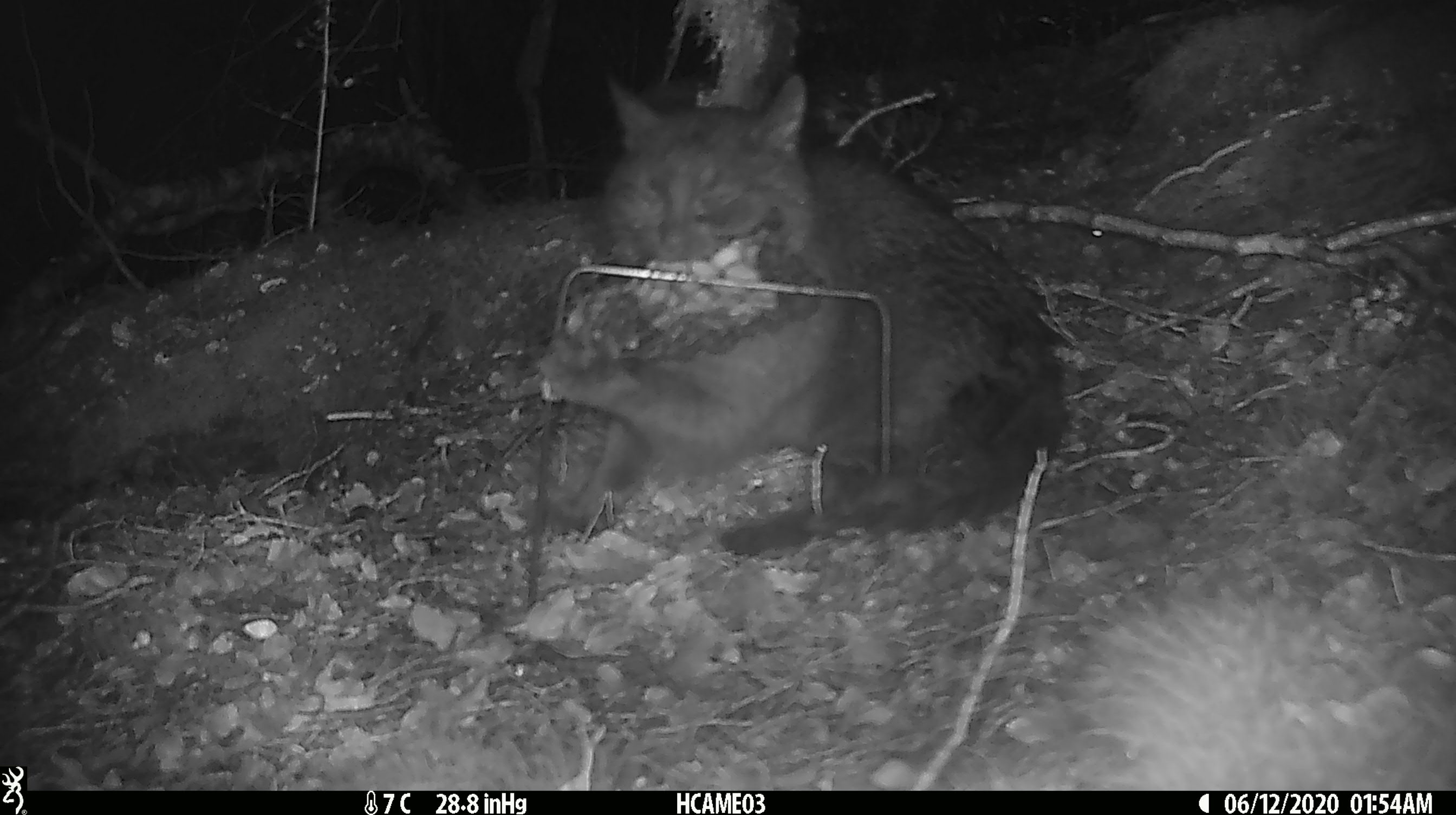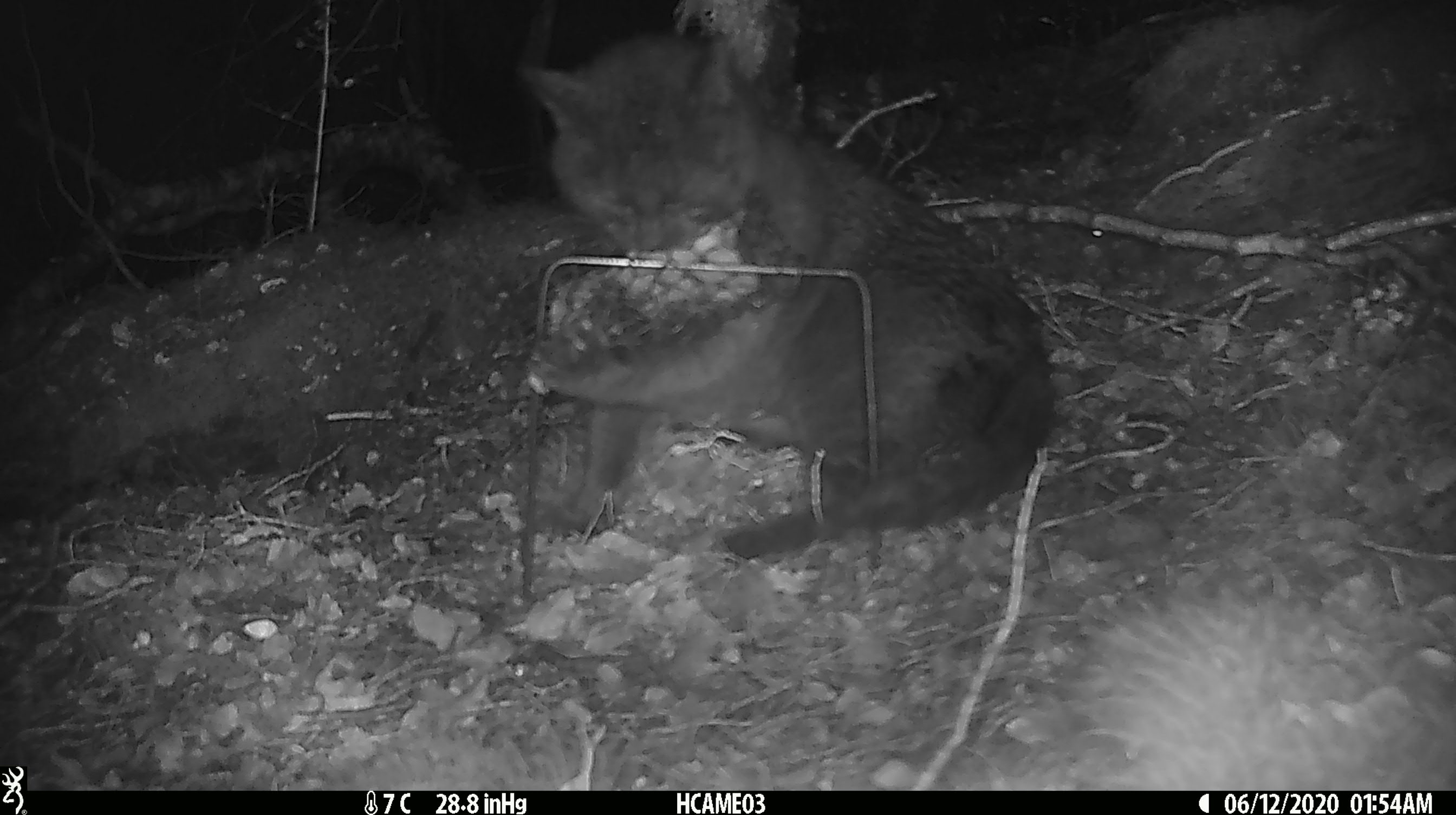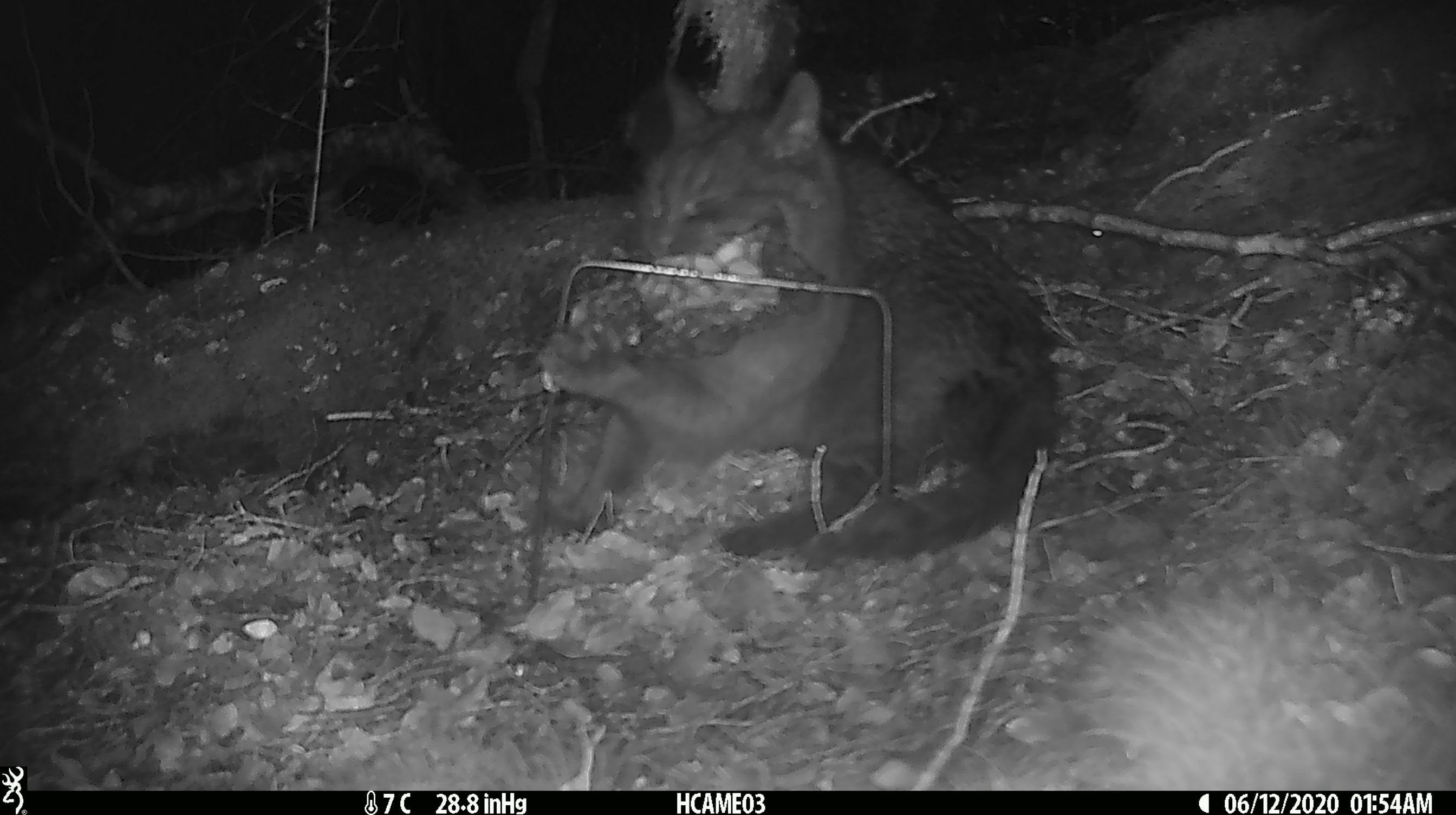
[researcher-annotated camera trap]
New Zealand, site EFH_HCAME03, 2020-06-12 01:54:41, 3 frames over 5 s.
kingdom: Animalia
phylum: Chordata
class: Mammalia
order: Carnivora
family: Felidae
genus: Felis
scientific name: Felis catus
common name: domestic cat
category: cat